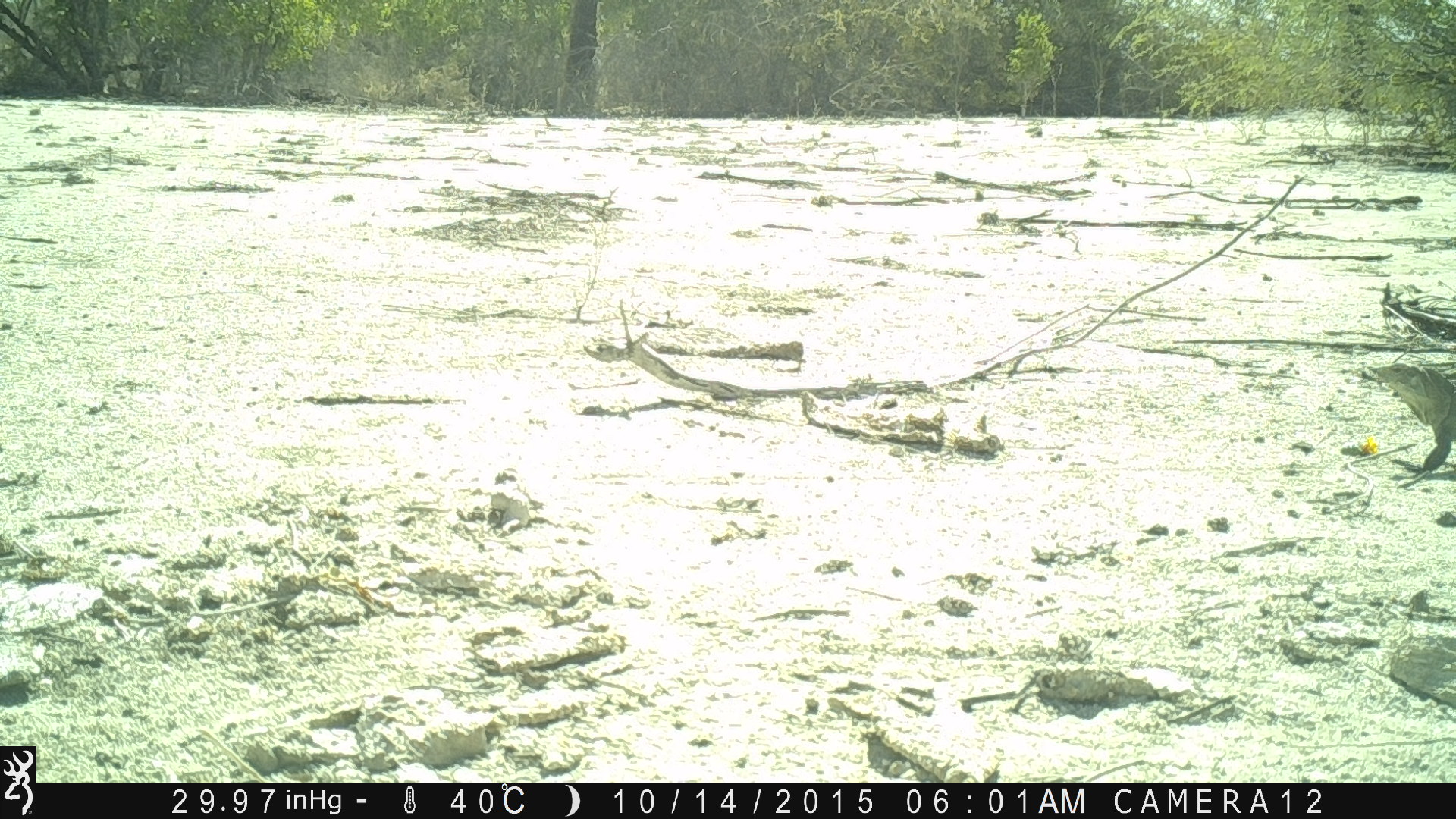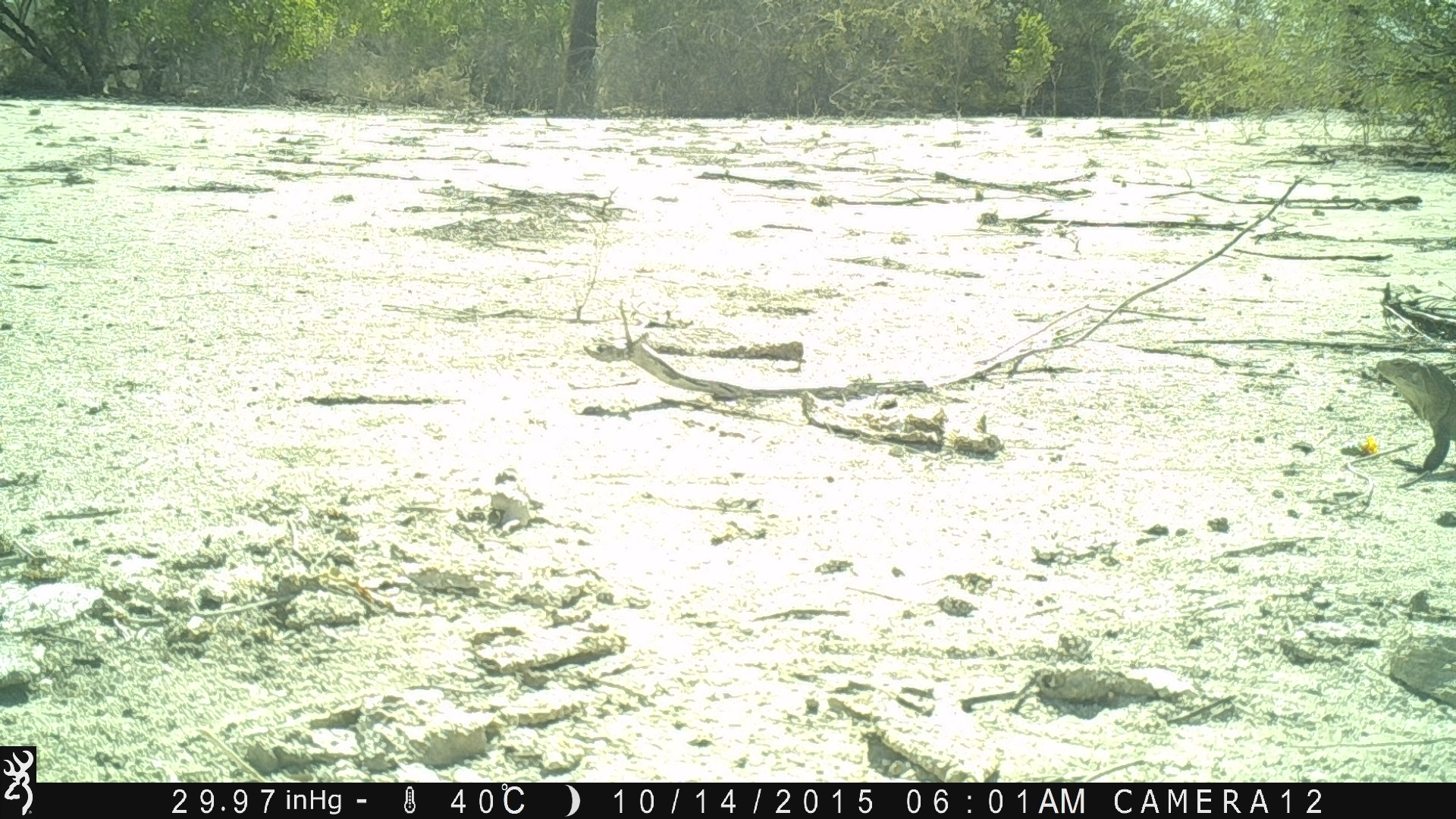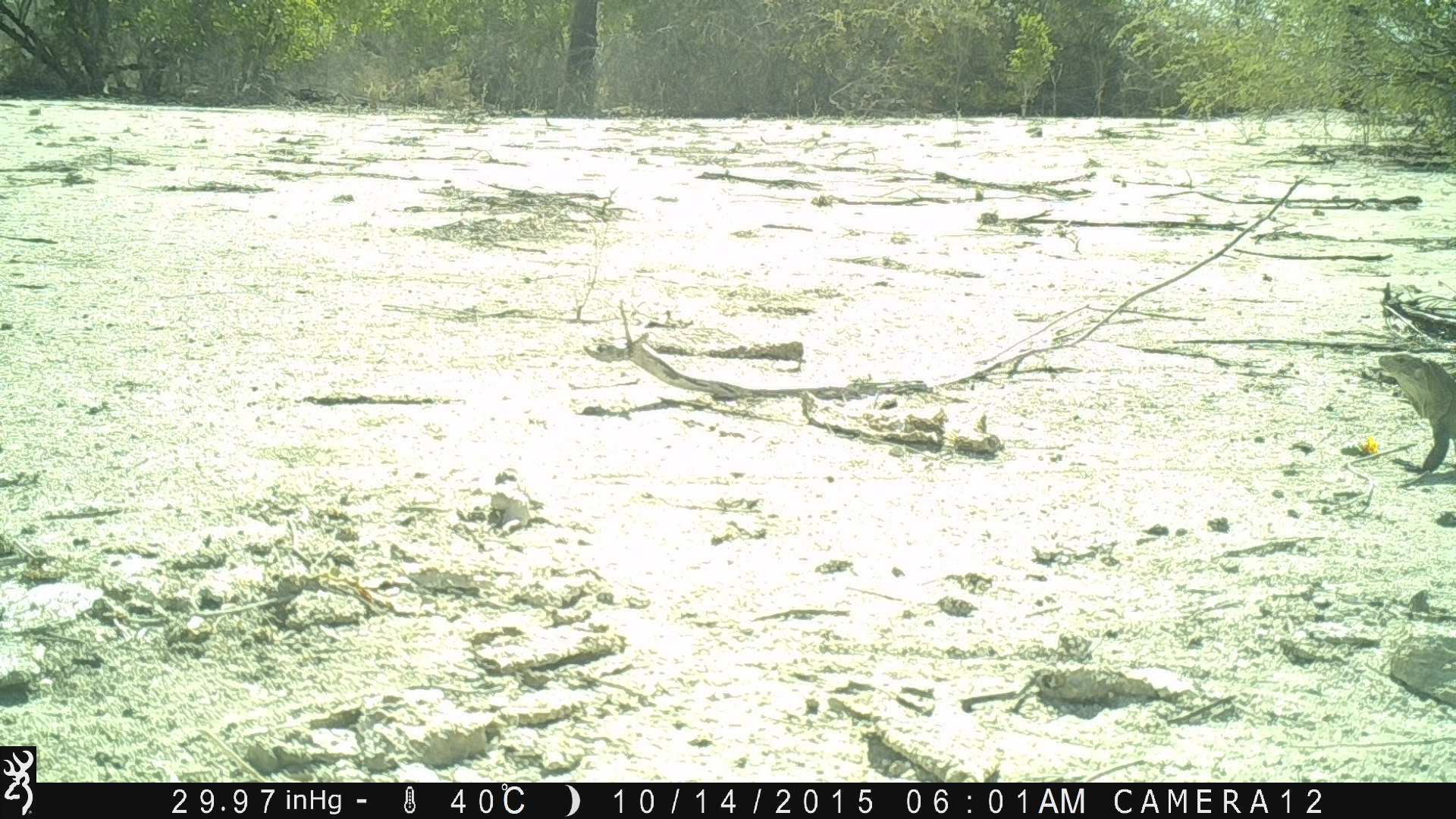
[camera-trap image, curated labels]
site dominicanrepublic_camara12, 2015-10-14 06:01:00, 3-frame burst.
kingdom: Animalia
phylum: Chordata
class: Reptilia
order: Squamata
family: Iguanidae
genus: Iguana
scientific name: Iguana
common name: typical iguanas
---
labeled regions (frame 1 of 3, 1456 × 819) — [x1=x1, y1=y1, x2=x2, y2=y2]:
iguana: [x1=1374, y1=353, x2=1456, y2=475]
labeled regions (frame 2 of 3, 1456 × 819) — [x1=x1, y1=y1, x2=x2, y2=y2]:
iguana: [x1=1372, y1=351, x2=1456, y2=476]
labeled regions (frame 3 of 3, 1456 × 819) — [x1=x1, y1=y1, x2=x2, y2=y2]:
iguana: [x1=1376, y1=344, x2=1456, y2=479]